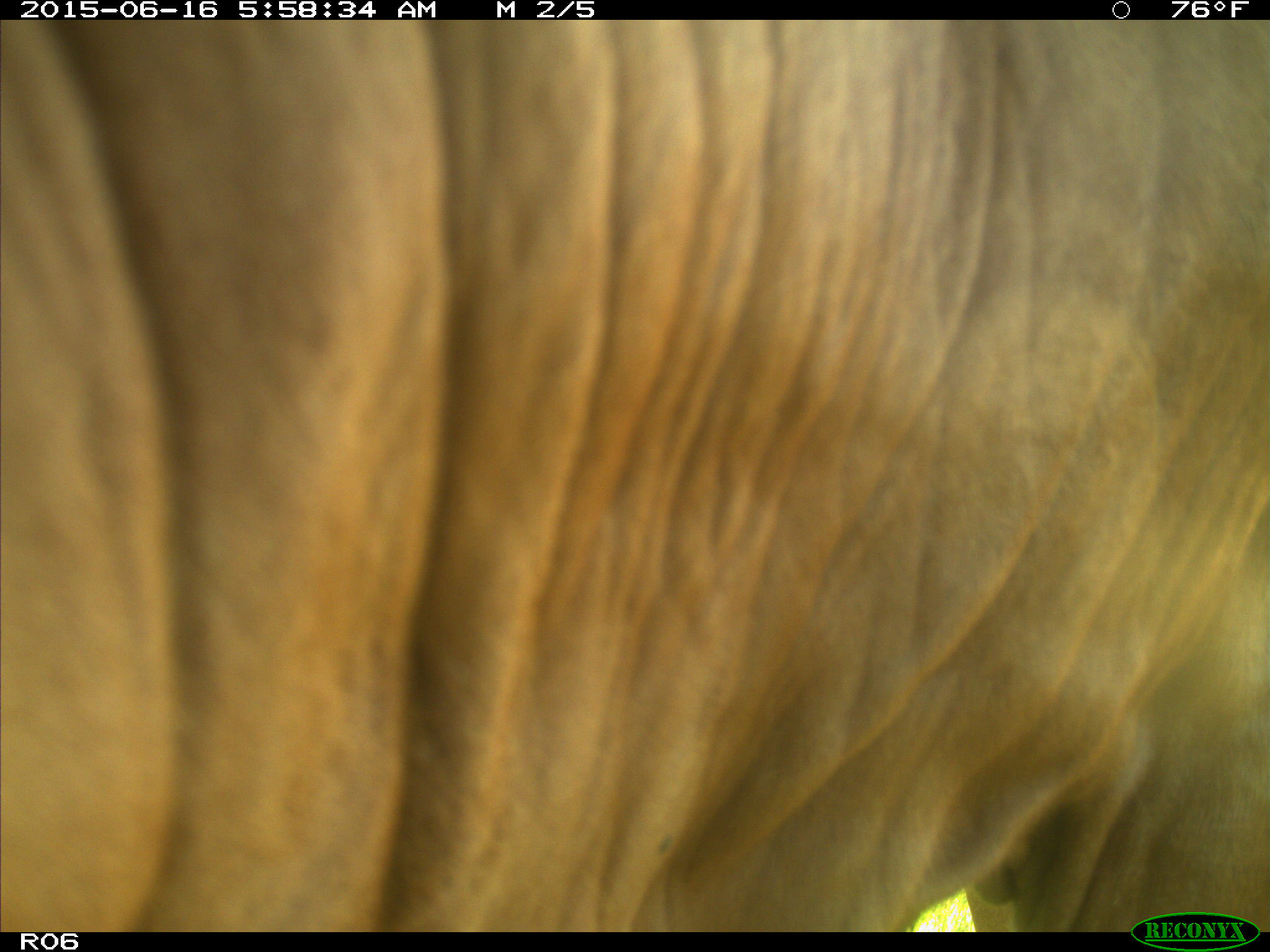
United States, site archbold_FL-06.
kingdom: Animalia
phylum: Chordata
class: Mammalia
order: Artiodactyla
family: Bovidae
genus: Bos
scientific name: Bos taurus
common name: domestic cow